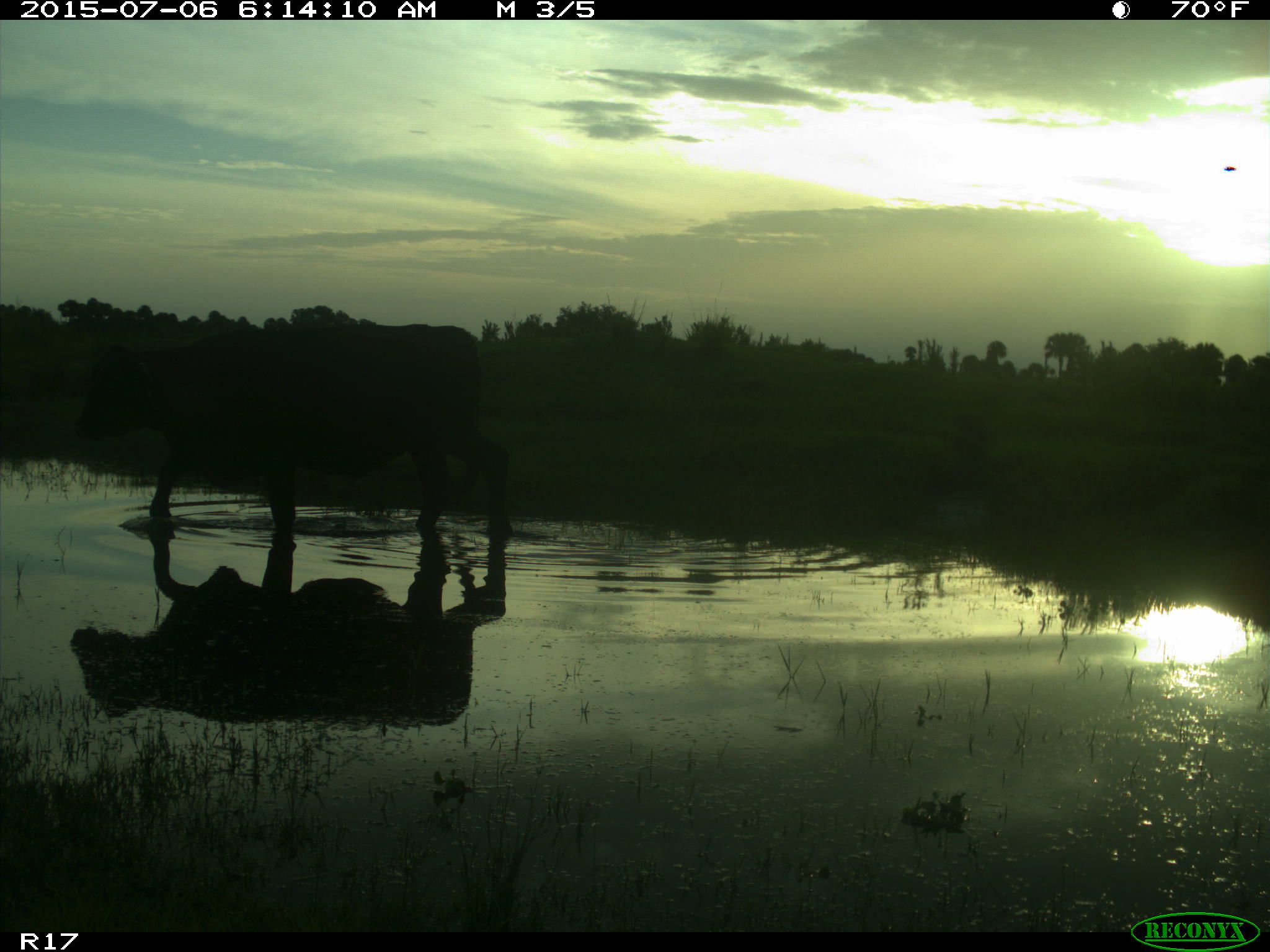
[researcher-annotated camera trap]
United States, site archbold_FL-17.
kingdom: Animalia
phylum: Chordata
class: Mammalia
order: Artiodactyla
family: Bovidae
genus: Bos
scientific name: Bos taurus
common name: domestic cow